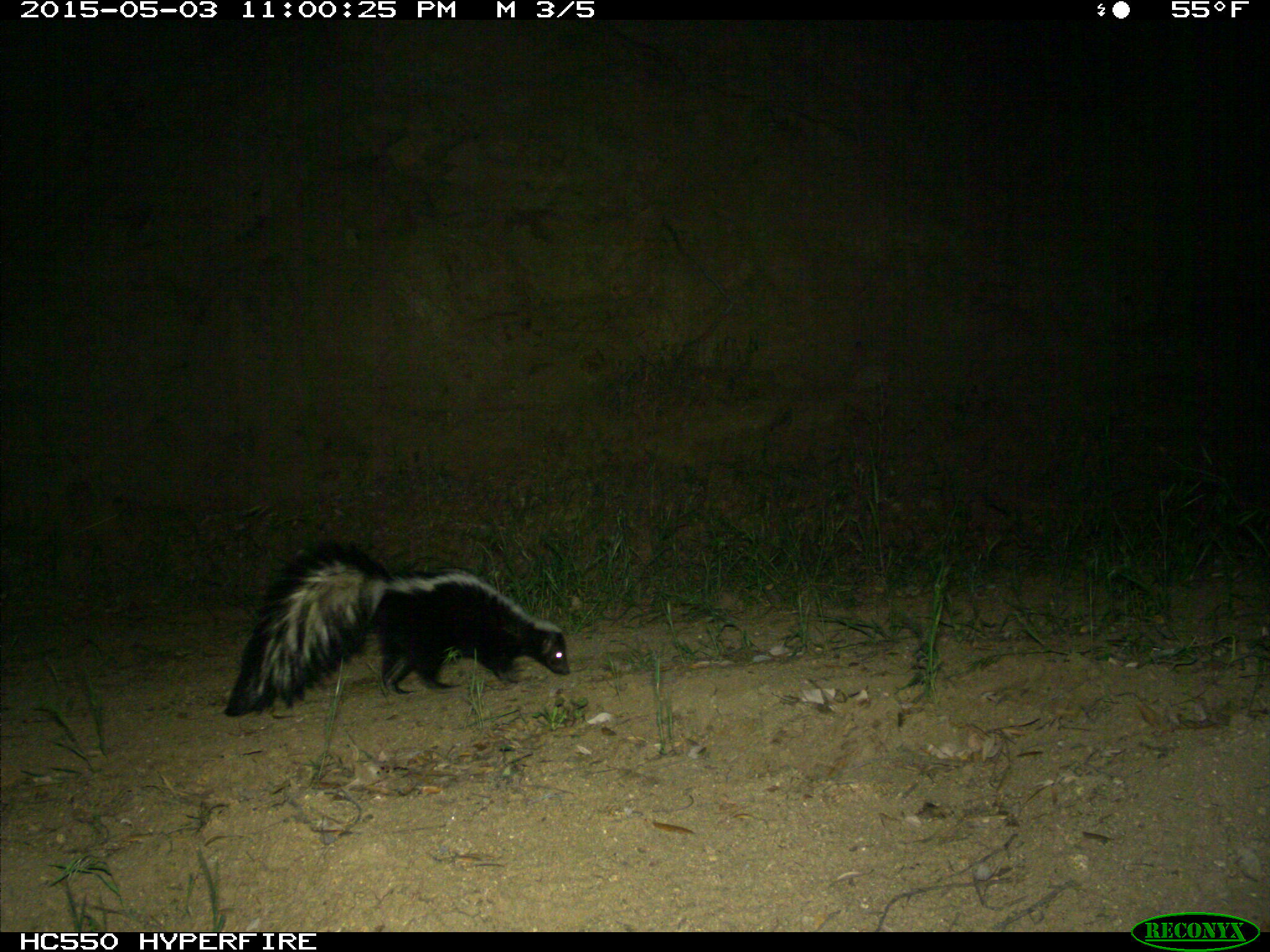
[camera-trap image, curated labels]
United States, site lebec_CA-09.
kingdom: Animalia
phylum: Chordata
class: Mammalia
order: Carnivora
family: Mephitidae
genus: Mephitis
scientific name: Mephitis mephitis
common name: striped skunk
Mephitis mephitis (striped skunk).